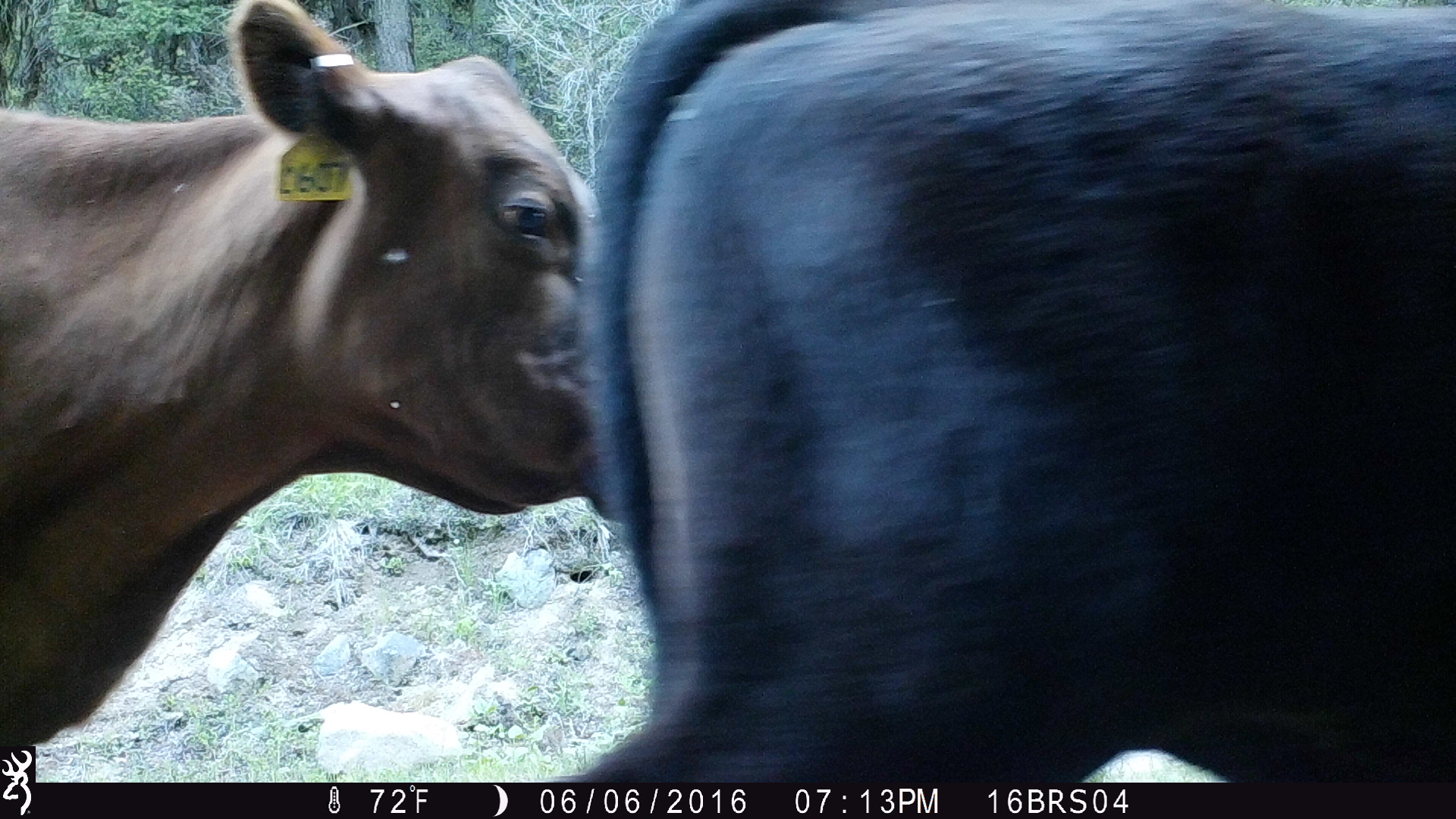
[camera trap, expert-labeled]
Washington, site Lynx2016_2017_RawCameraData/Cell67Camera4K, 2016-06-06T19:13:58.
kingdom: Animalia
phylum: Chordata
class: Mammalia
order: Artiodactyla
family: Bovidae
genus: Bos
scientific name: Bos taurus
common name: domestic cattle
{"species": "domestic cattle (Bos taurus)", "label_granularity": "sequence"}